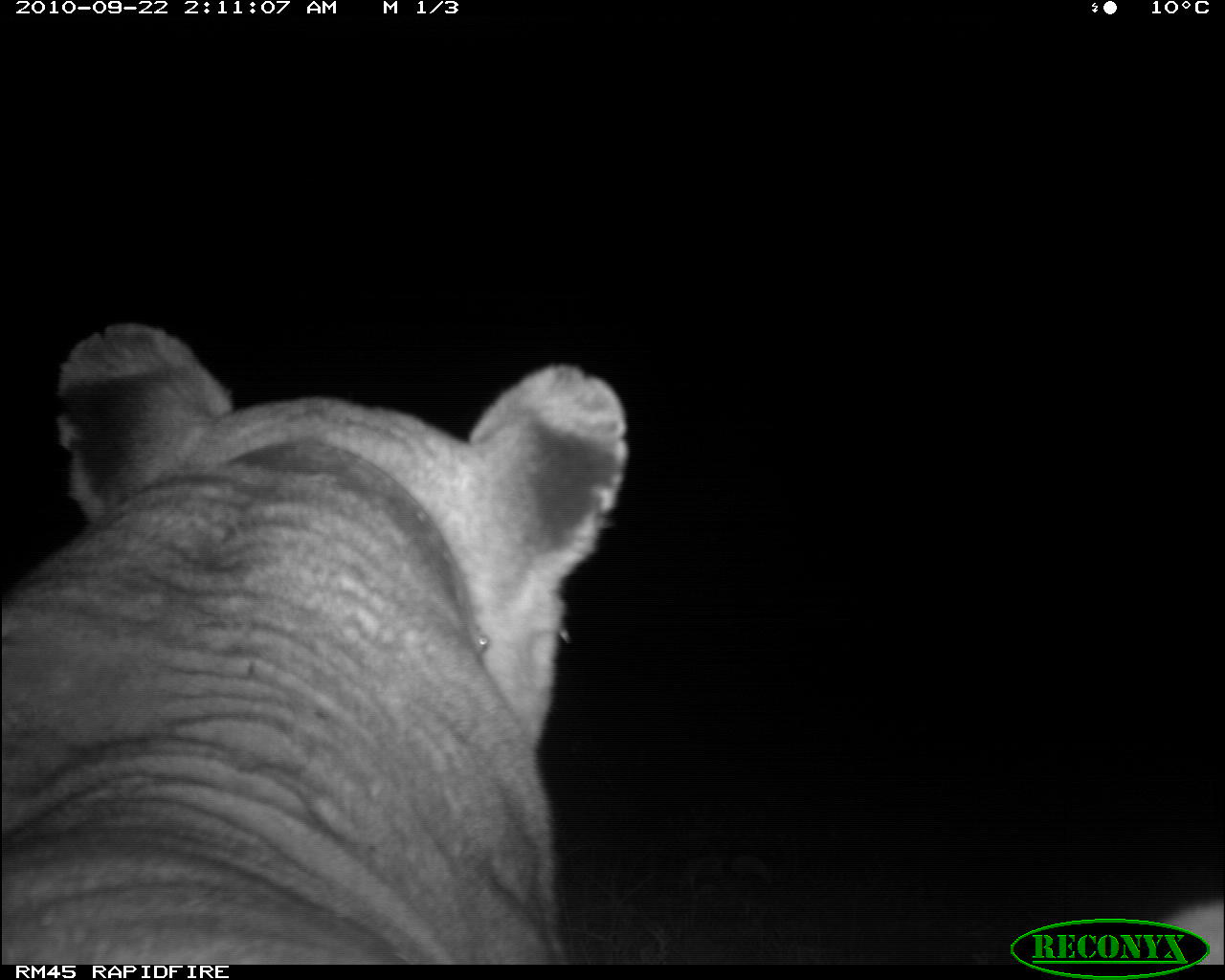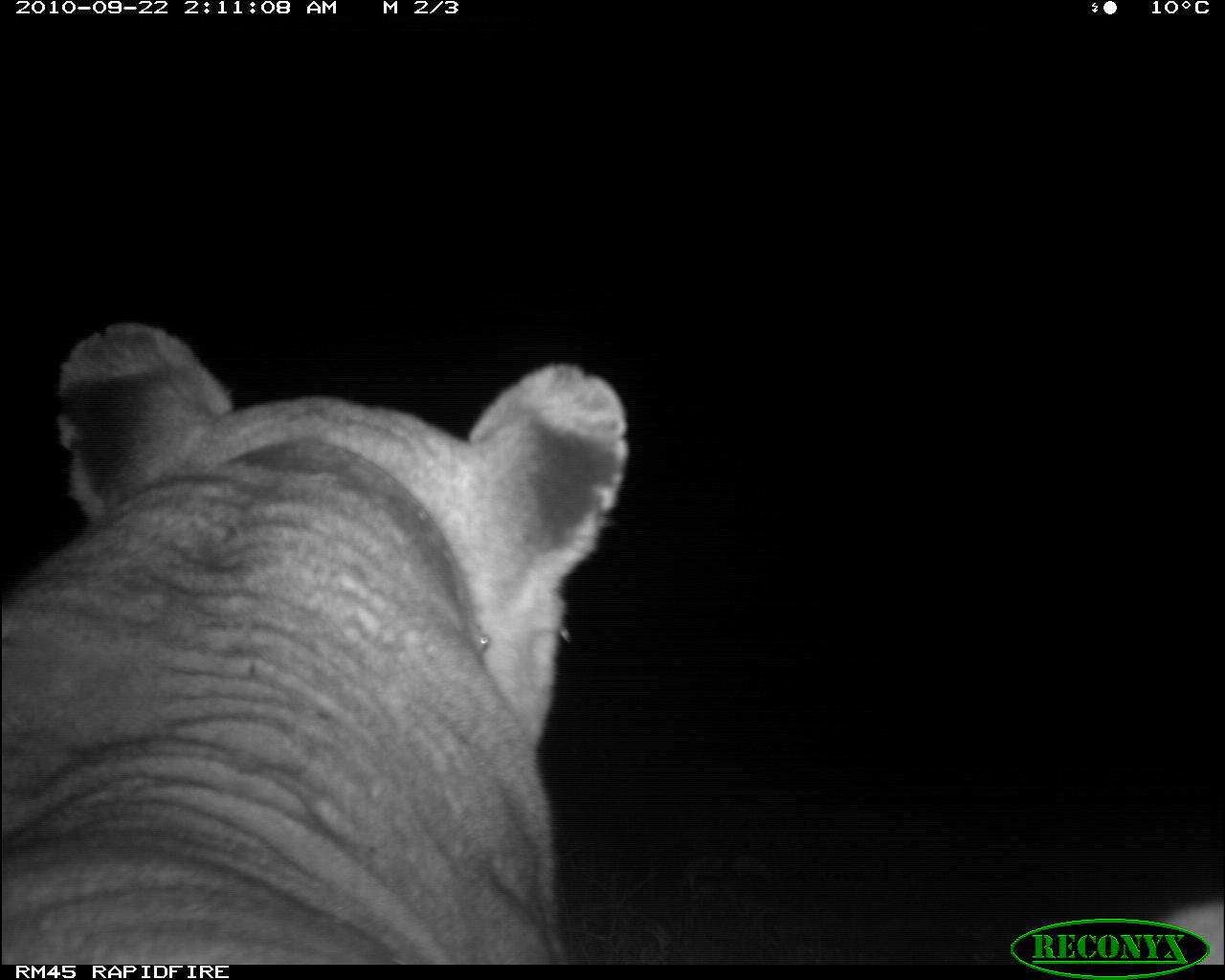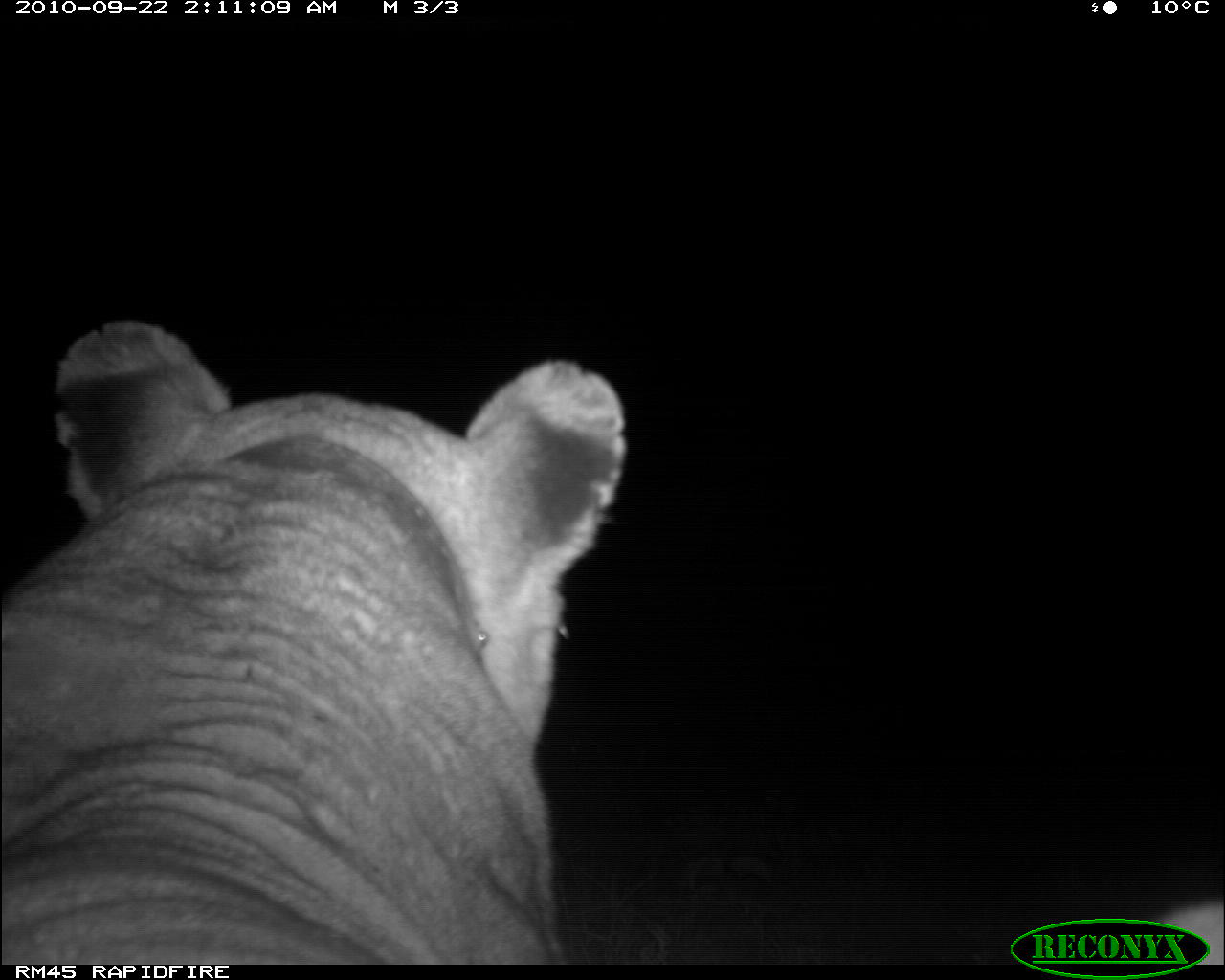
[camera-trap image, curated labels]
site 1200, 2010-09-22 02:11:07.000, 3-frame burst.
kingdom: Animalia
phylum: Chordata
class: Mammalia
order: Carnivora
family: Felidae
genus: Panthera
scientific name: Panthera leo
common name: lion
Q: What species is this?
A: Panthera leo (lion).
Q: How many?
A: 1.